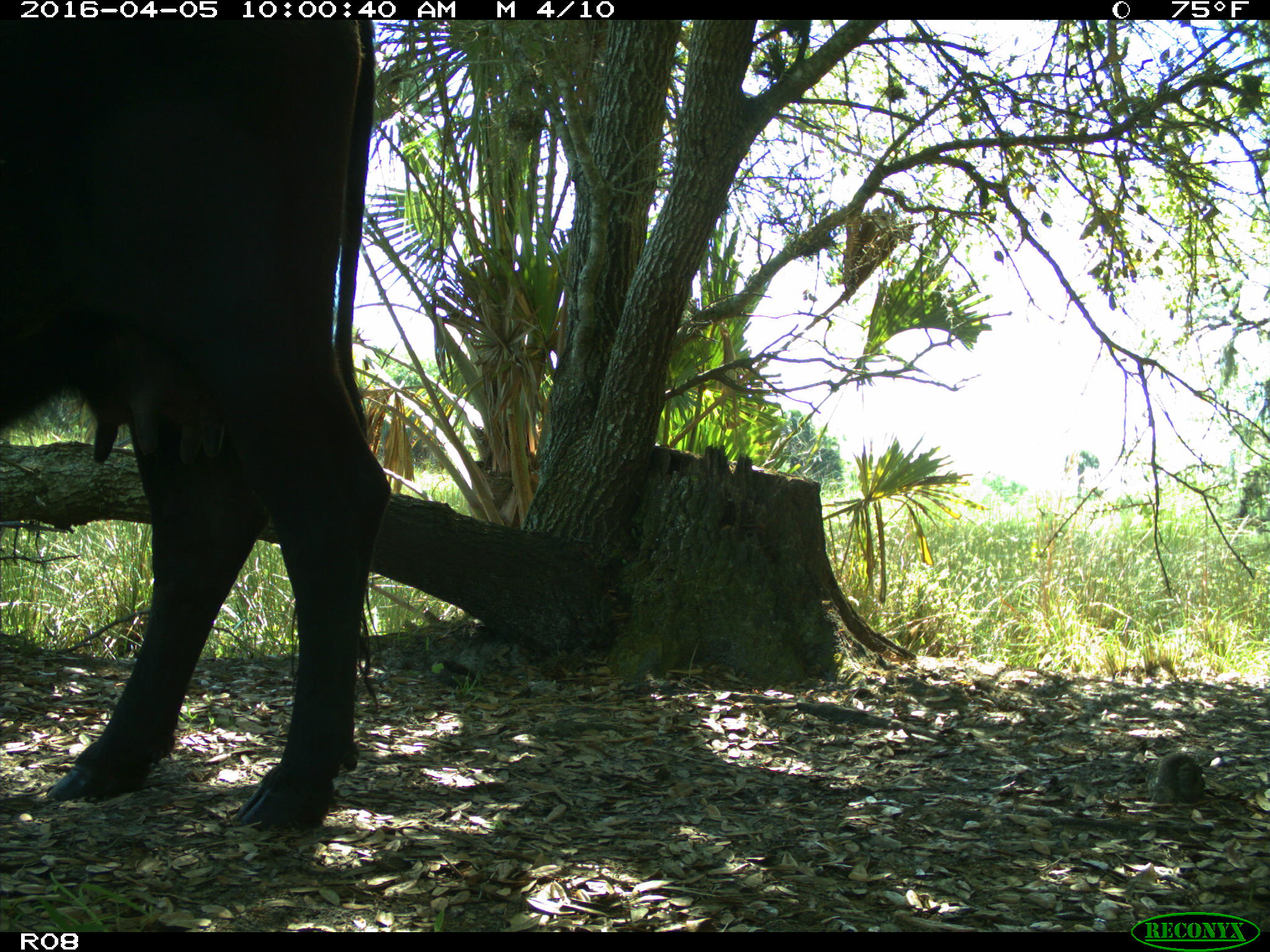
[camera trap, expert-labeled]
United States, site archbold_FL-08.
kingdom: Animalia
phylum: Chordata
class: Mammalia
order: Artiodactyla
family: Bovidae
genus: Bos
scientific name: Bos taurus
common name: domestic cow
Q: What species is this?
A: Bos taurus (domestic cow).